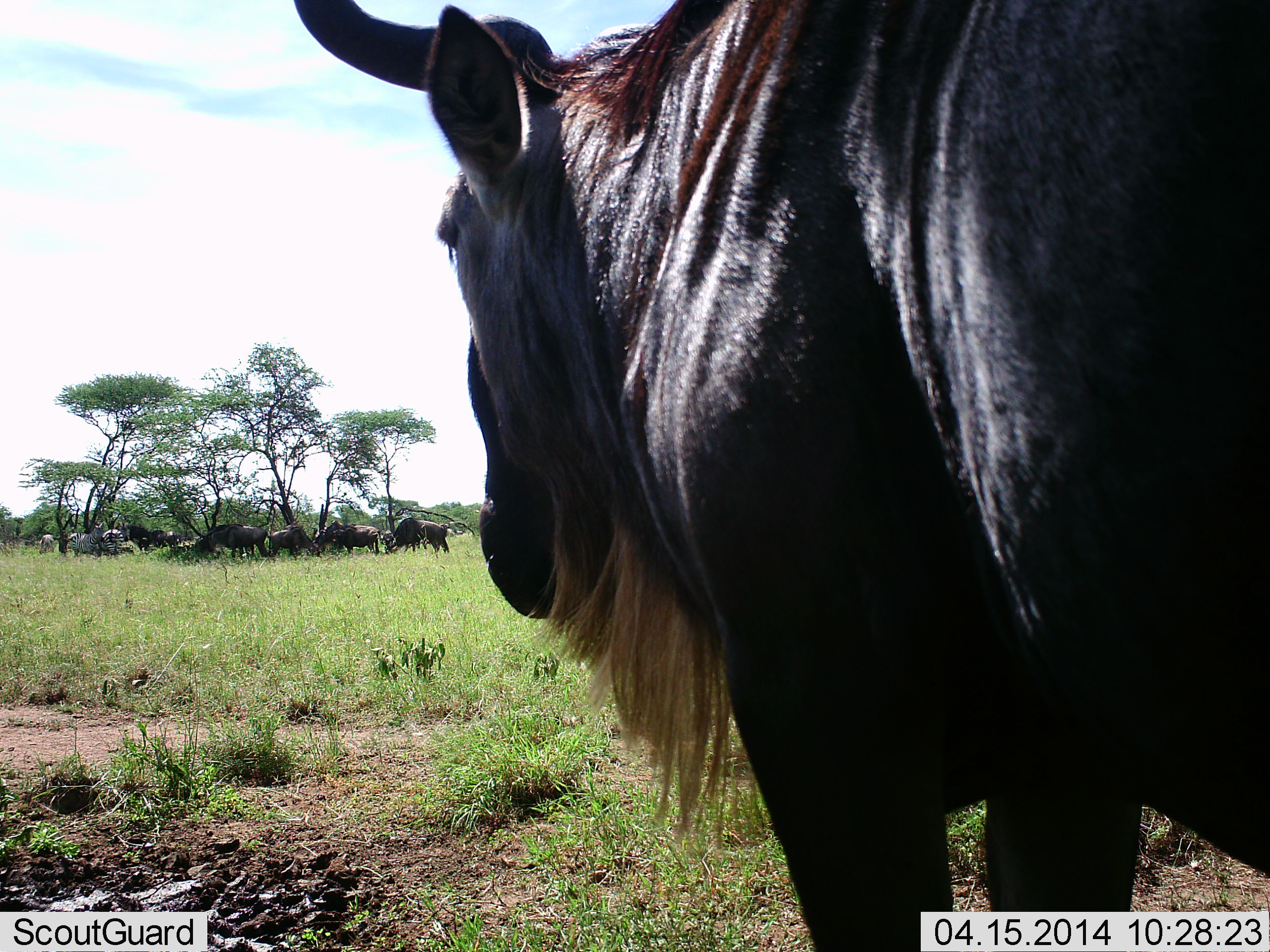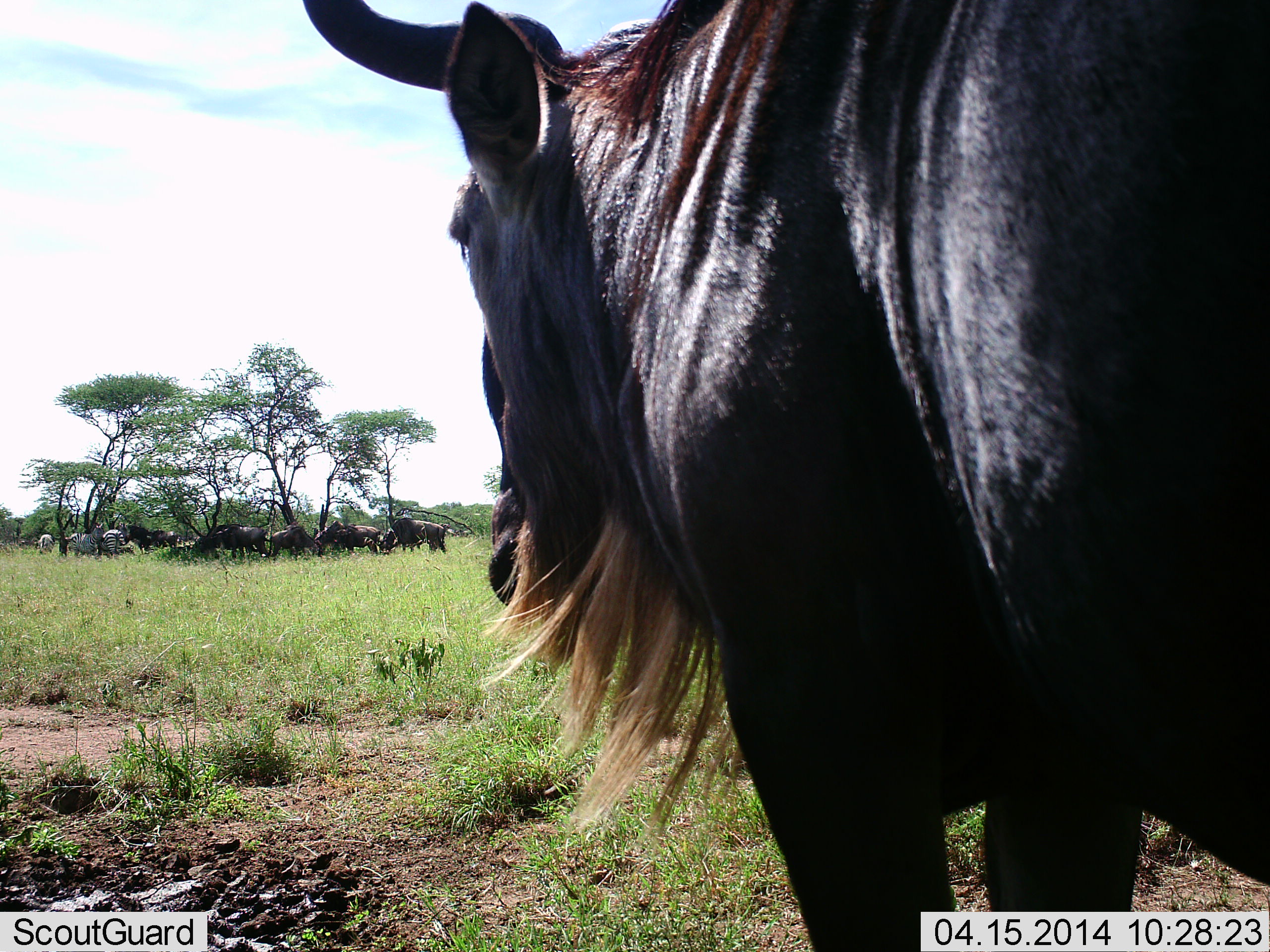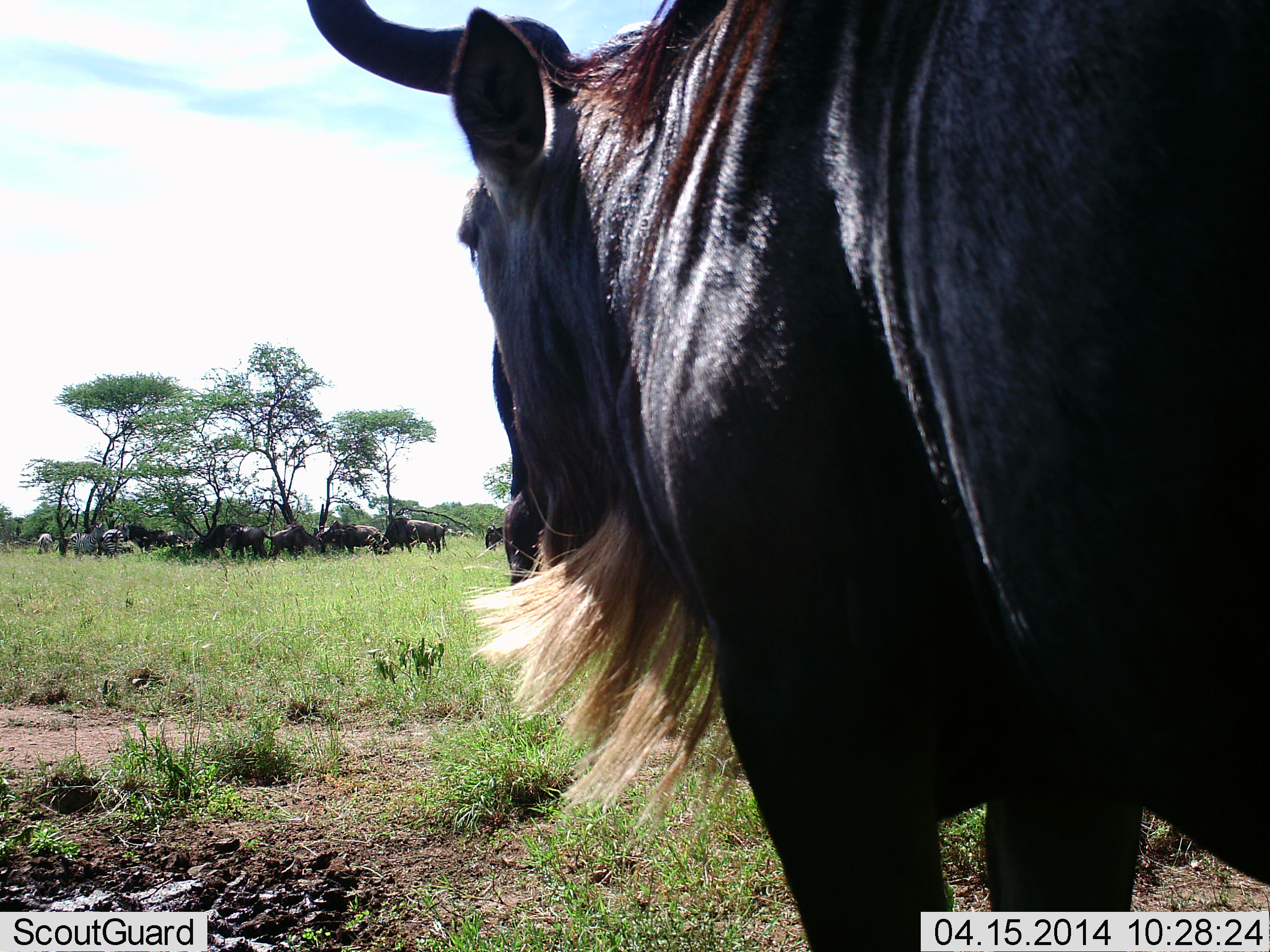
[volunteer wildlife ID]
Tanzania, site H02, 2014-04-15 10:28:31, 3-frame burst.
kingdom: Animalia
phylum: Chordata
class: Mammalia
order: Artiodactyla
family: Bovidae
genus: Connochaetes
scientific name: Connochaetes taurinus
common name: blue wildebeest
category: wildebeest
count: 11-50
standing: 95%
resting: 15%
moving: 14%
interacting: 8%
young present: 0%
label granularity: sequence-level